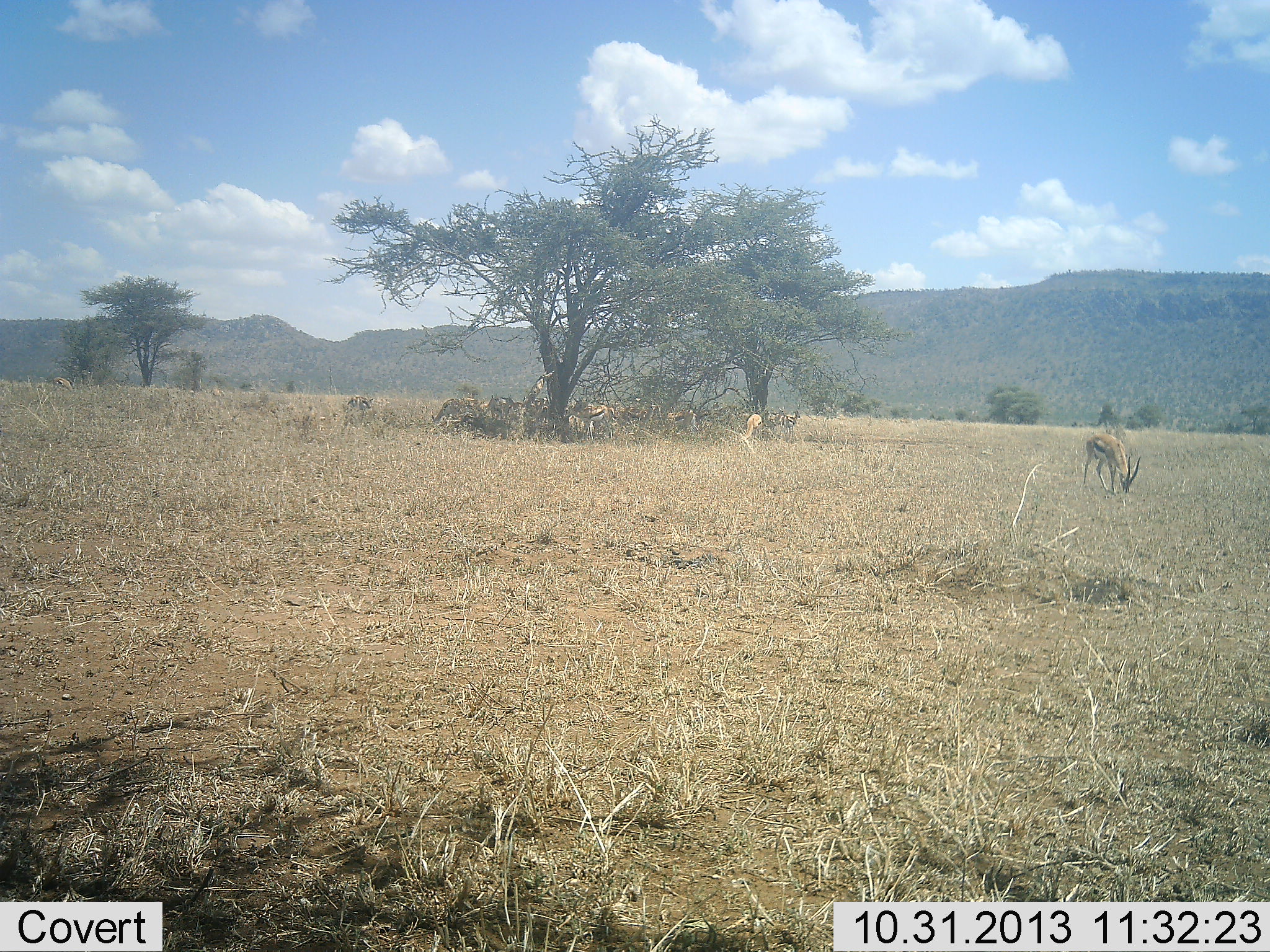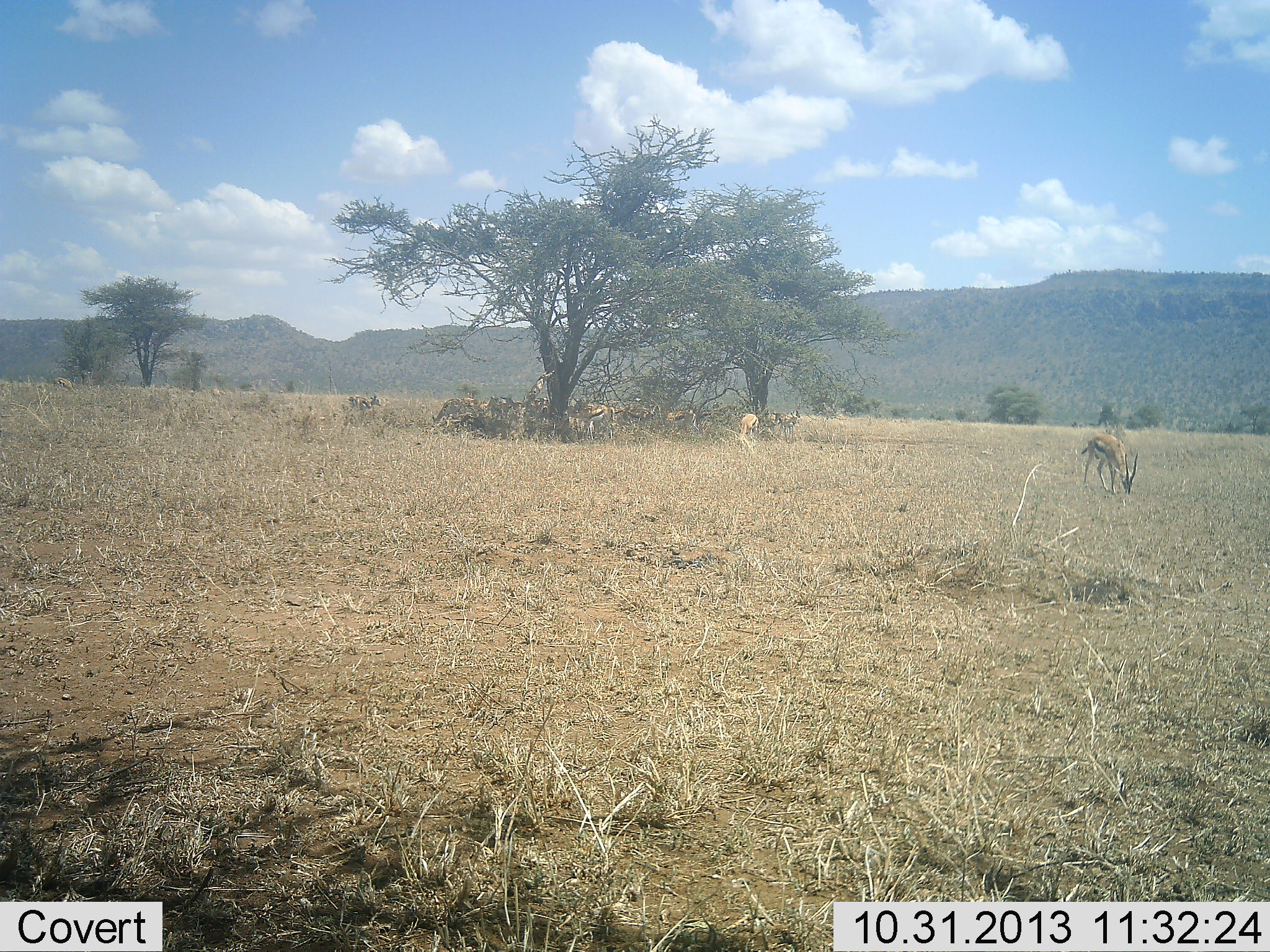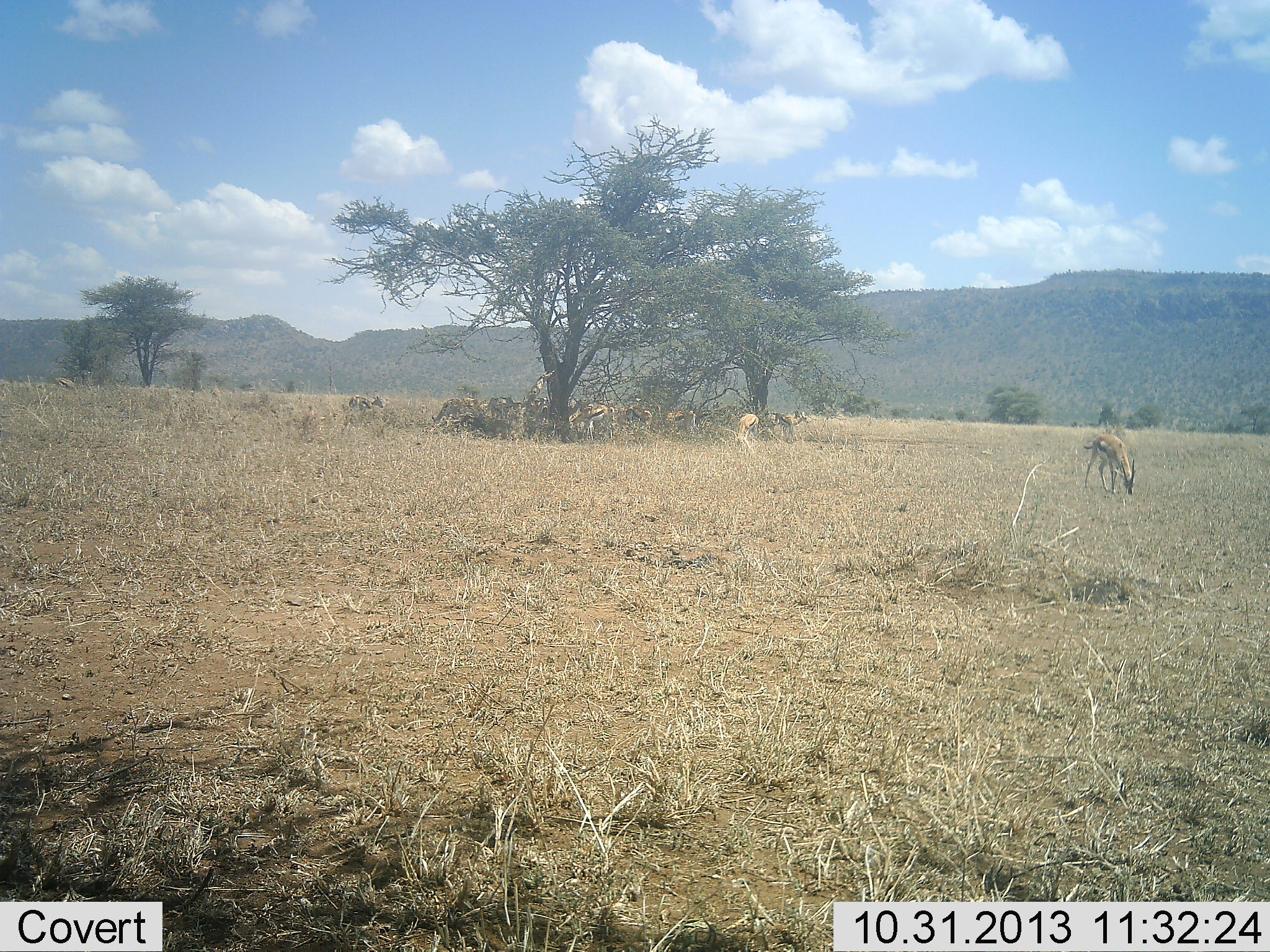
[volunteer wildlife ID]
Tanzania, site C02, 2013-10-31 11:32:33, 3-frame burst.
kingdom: Animalia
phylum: Chordata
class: Mammalia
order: Artiodactyla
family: Bovidae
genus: Eudorcas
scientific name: Eudorcas thomsonii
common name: thomson's gazelle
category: gazellethomsons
Gazellethomsons (thomson's gazelle) (Eudorcas thomsonii), count 10. Behavior (volunteer vote fractions): standing 61%, resting 22%, moving 3%, interacting 3%. Young present (vote fraction): 0%. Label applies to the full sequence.